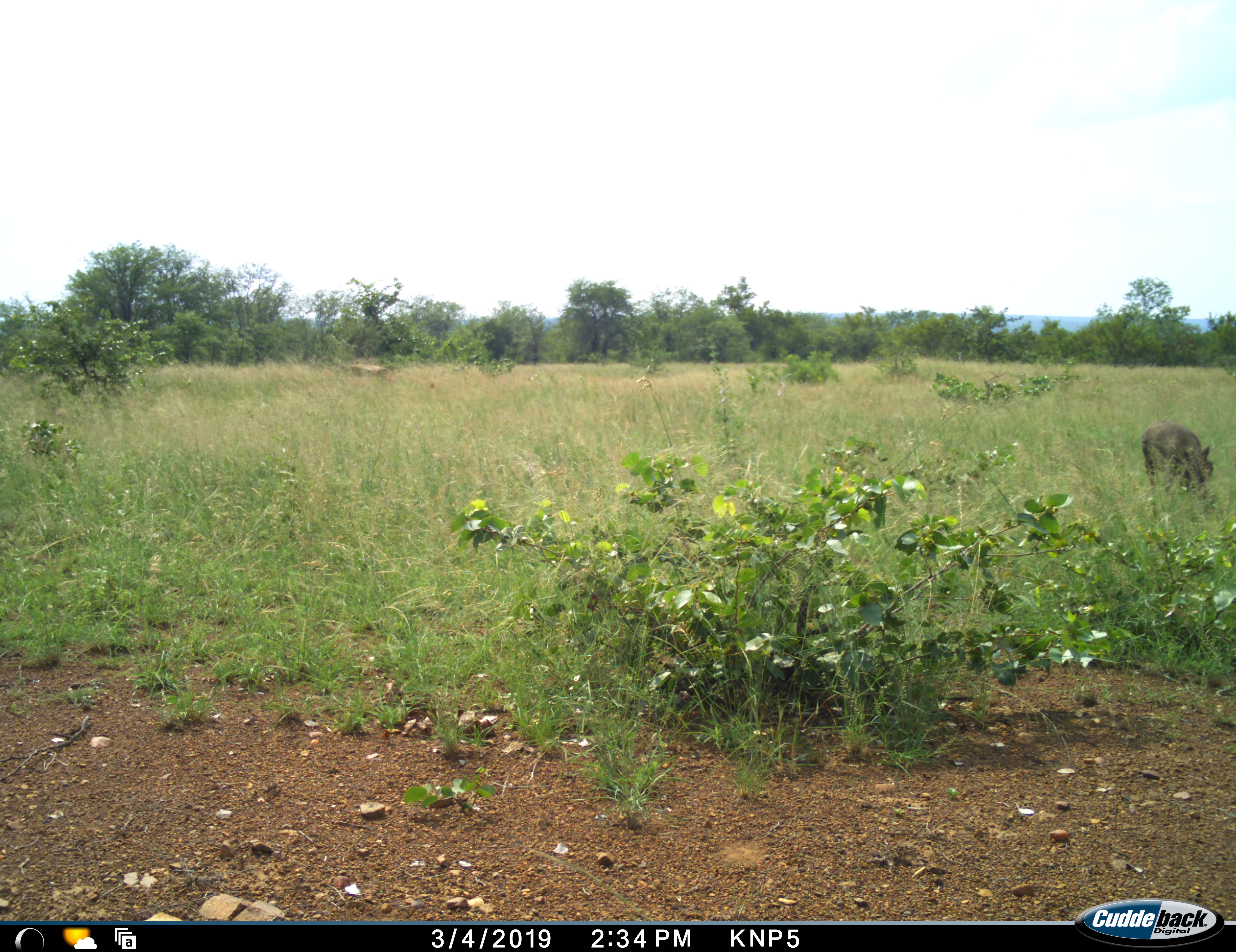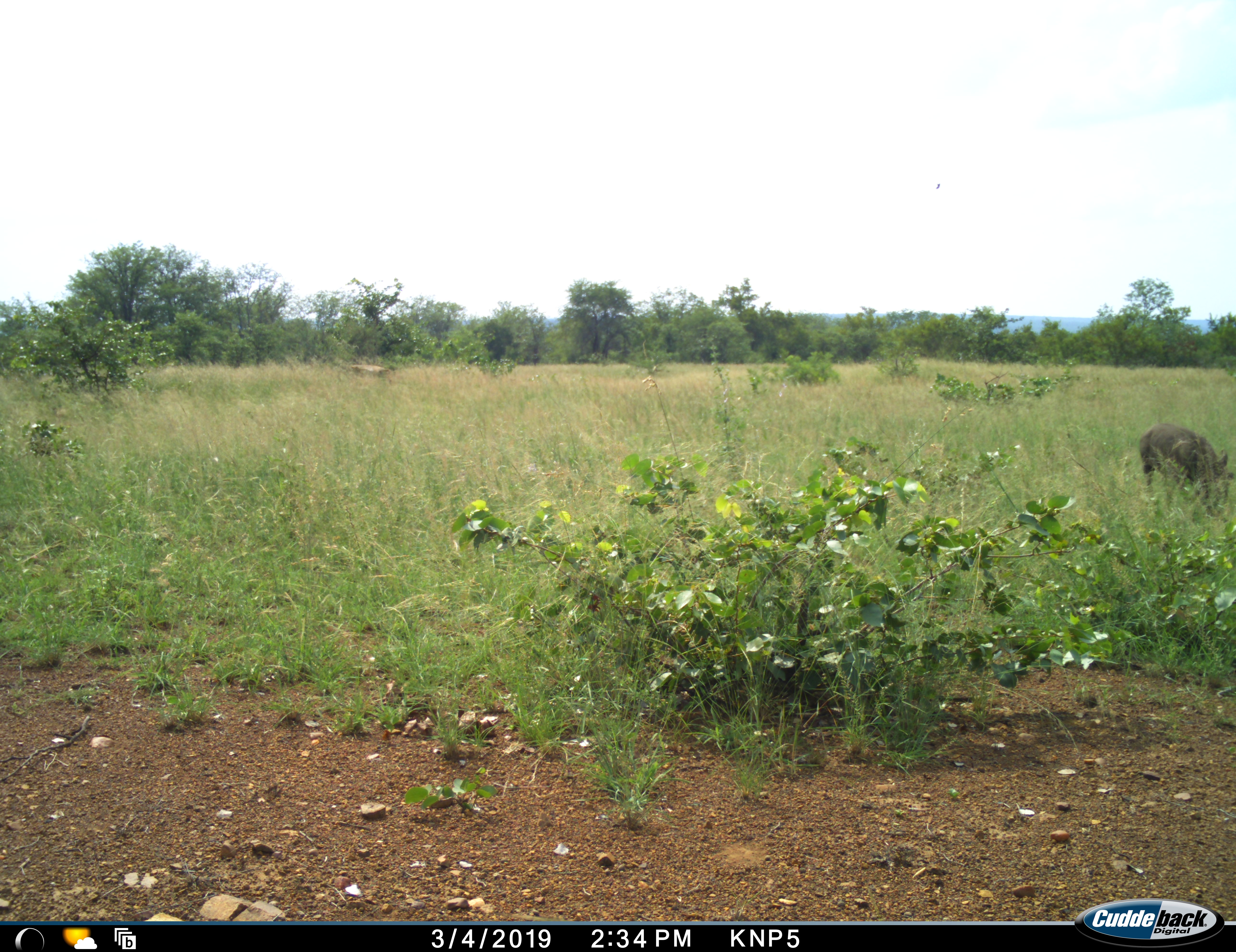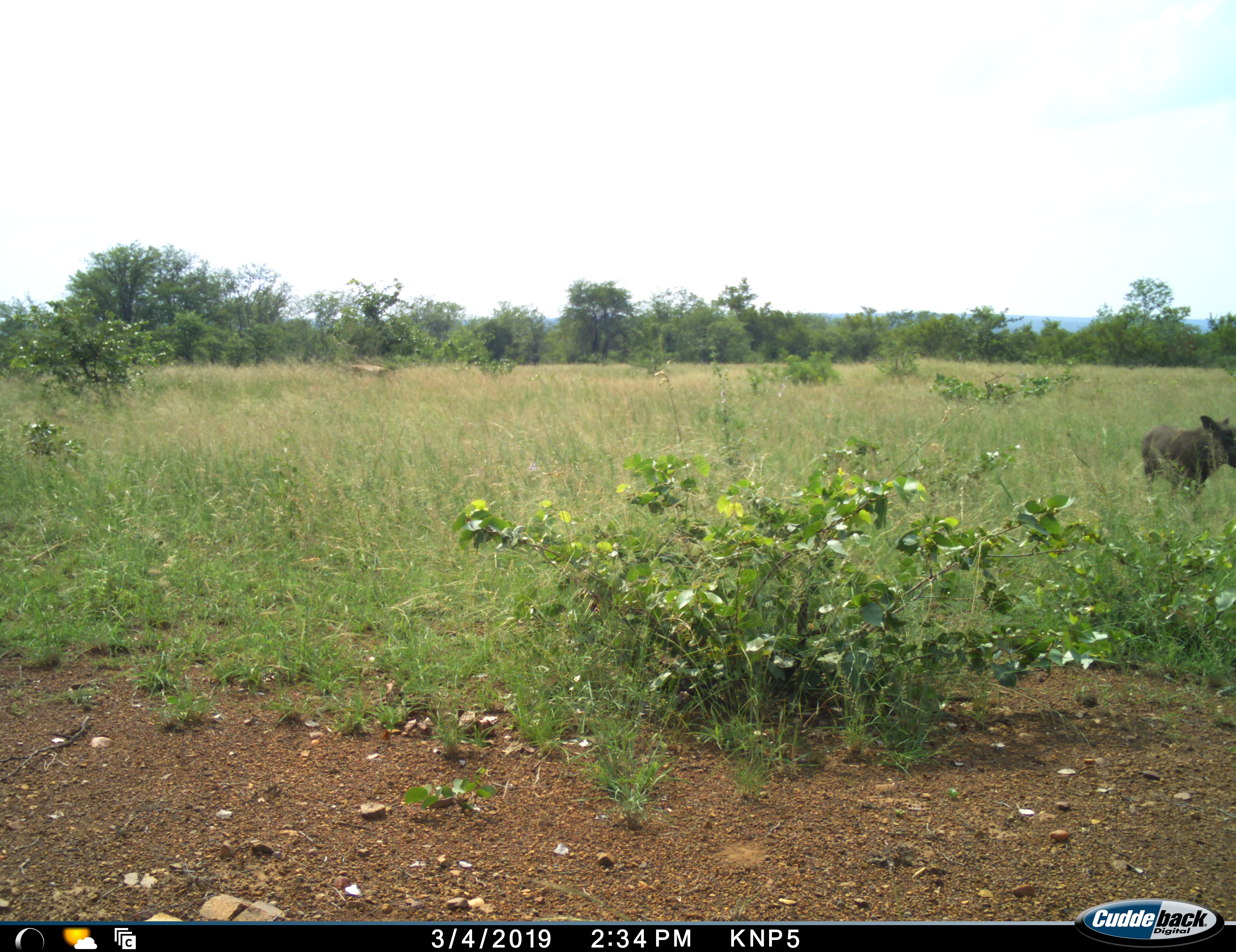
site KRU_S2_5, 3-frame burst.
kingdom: Animalia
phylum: Chordata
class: Mammalia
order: Artiodactyla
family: Suidae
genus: Phacochoerus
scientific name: Phacochoerus africanus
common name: warthog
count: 1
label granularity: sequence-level